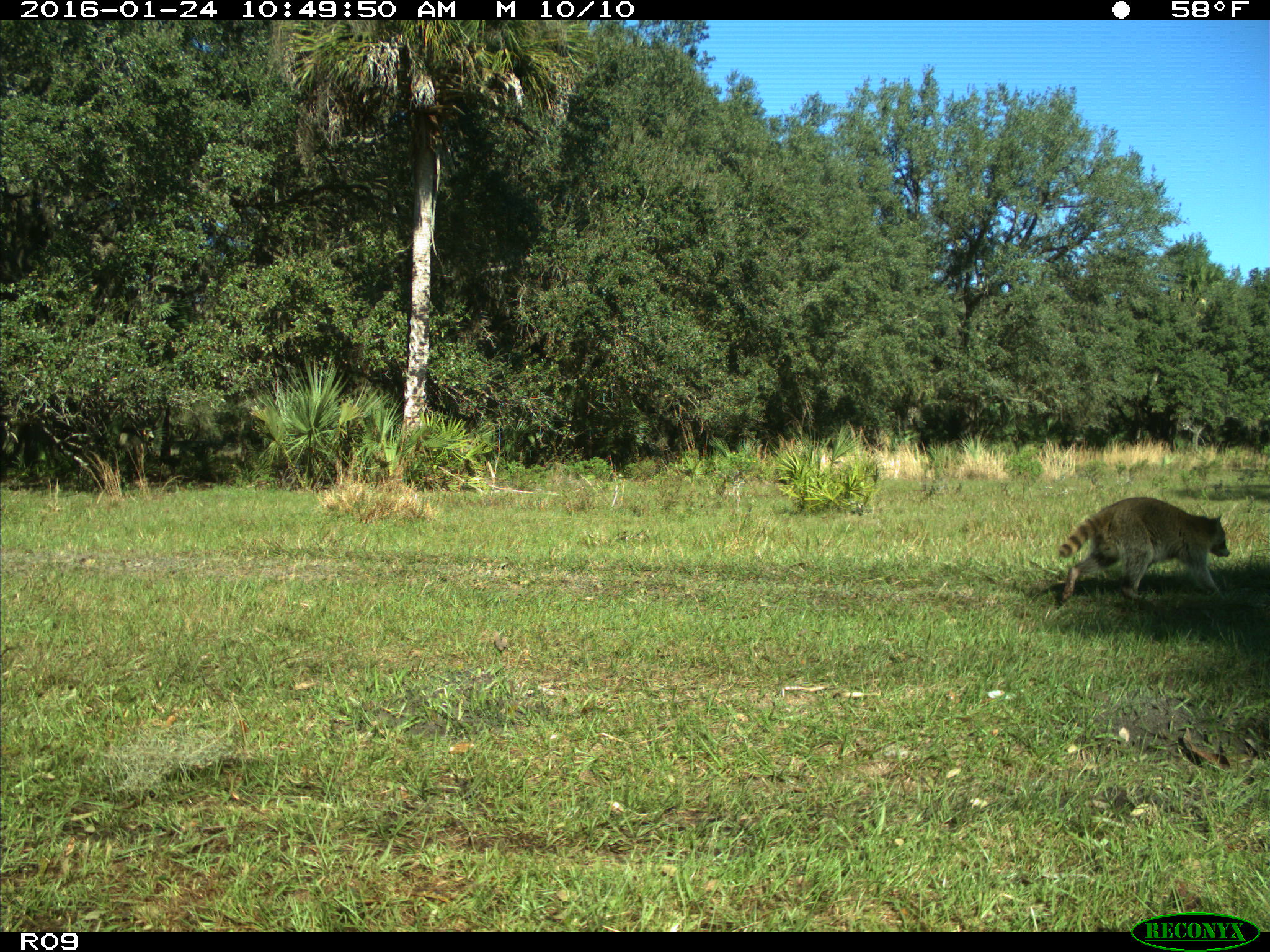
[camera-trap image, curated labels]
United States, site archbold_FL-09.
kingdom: Animalia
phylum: Chordata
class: Mammalia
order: Carnivora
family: Procyonidae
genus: Procyon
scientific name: Procyon lotor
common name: common raccoon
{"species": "Procyon lotor (common raccoon)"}